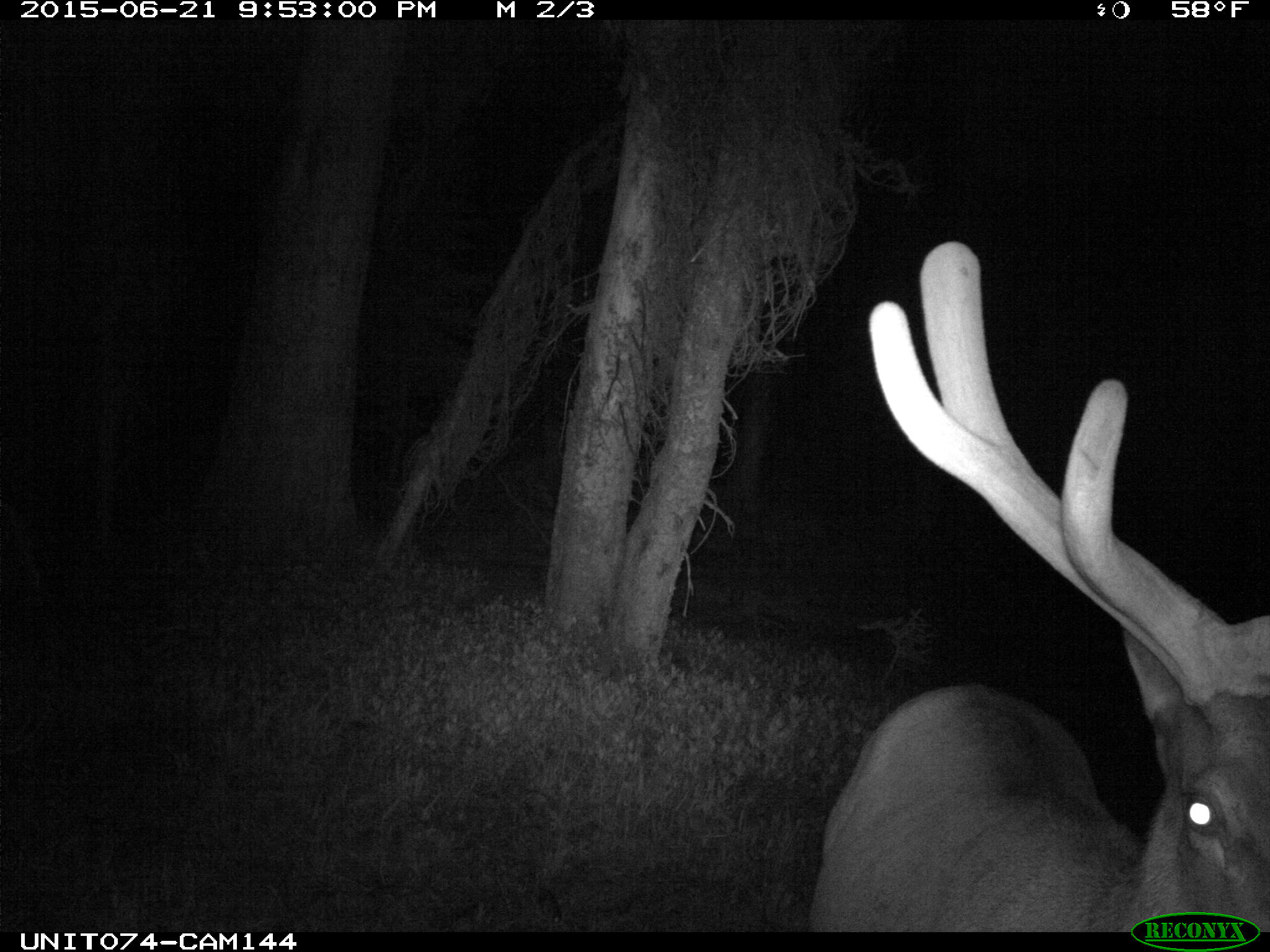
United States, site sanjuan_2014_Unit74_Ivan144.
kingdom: Animalia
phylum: Chordata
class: Mammalia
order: Artiodactyla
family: Cervidae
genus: Cervus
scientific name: Cervus elaphus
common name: red deer